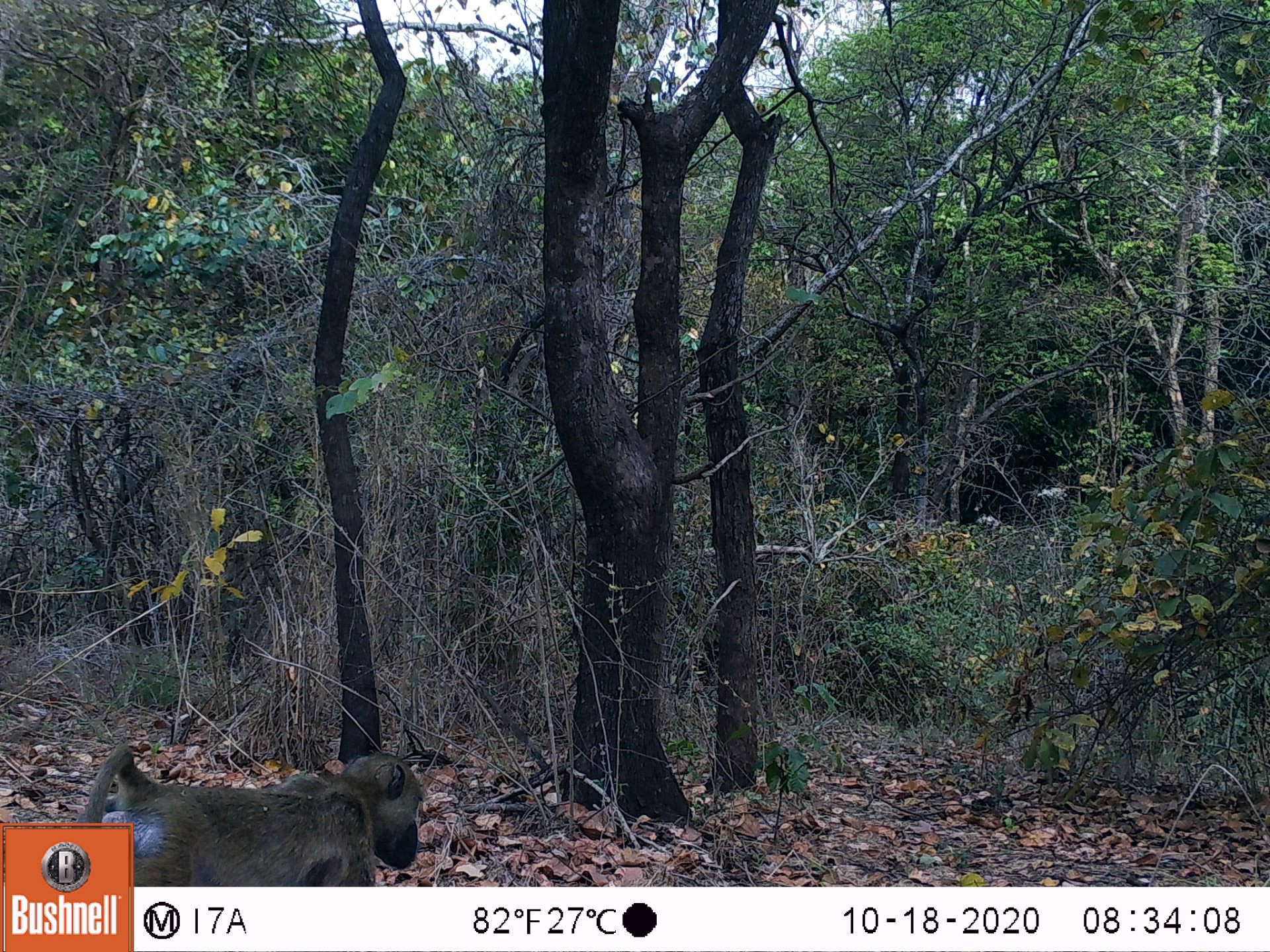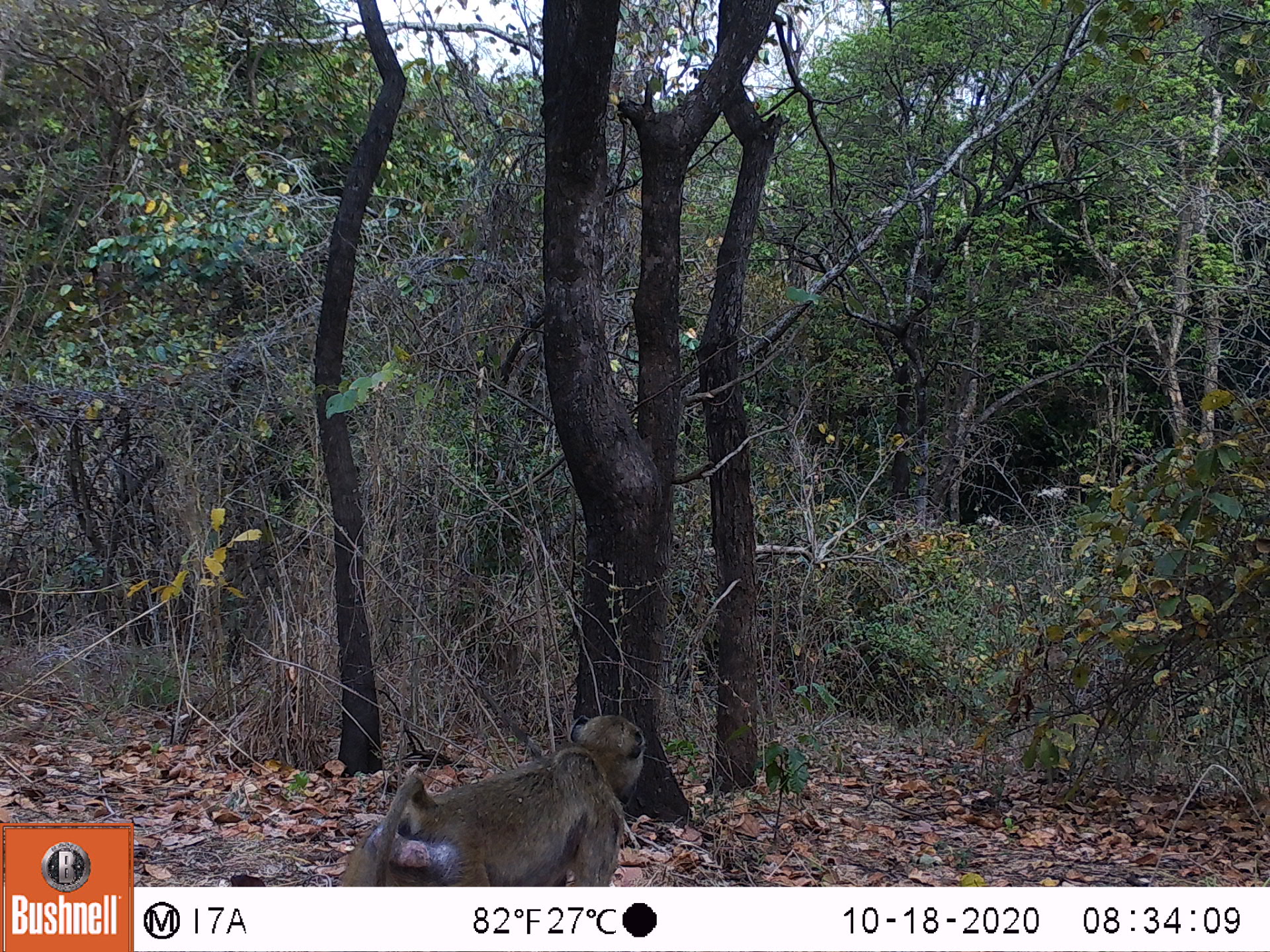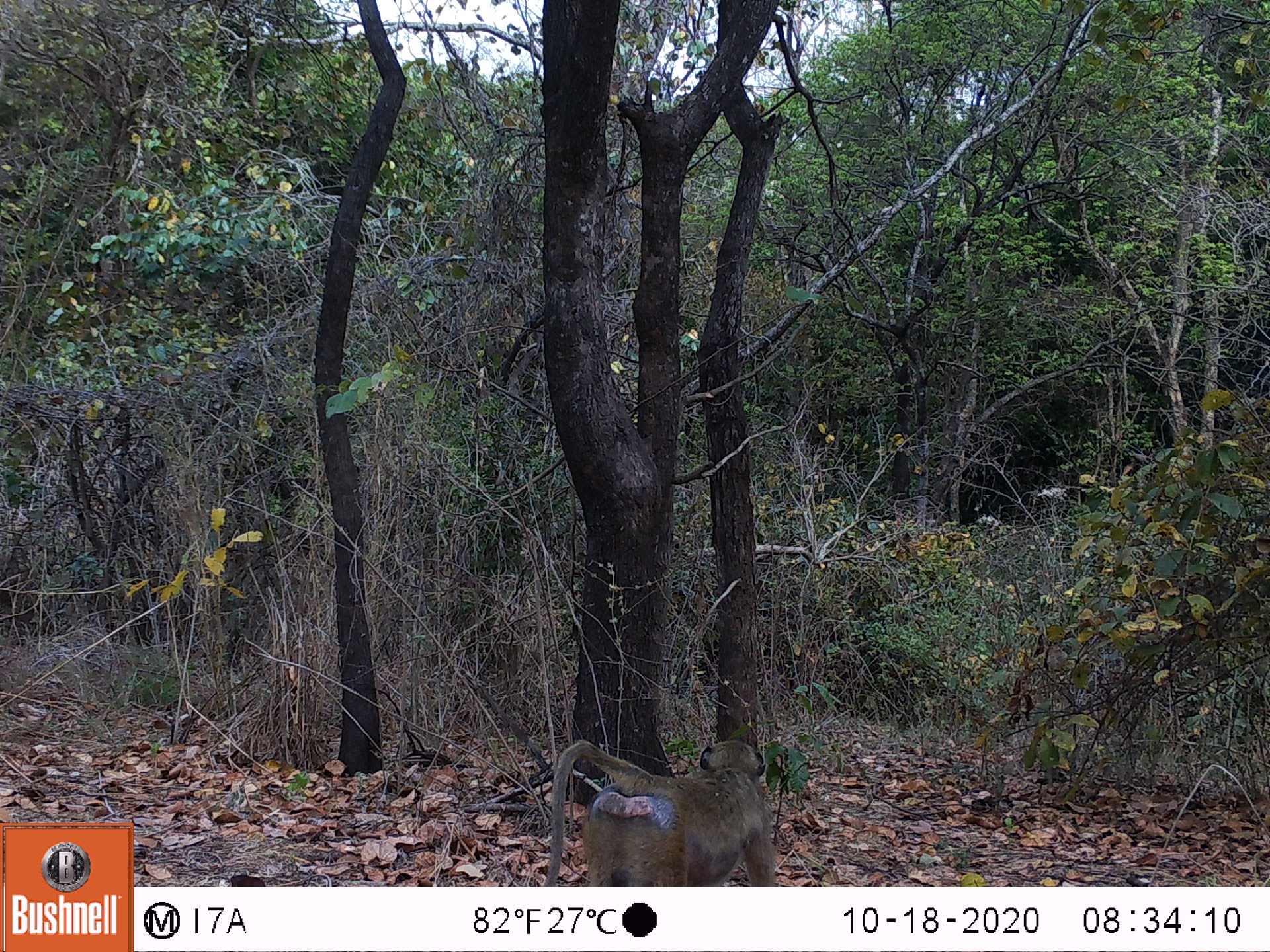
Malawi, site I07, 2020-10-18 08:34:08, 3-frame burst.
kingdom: Animalia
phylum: Chordata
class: Mammalia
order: Primates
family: Cercopithecidae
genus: Papio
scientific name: Papio cynocephalus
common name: yellow baboon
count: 1